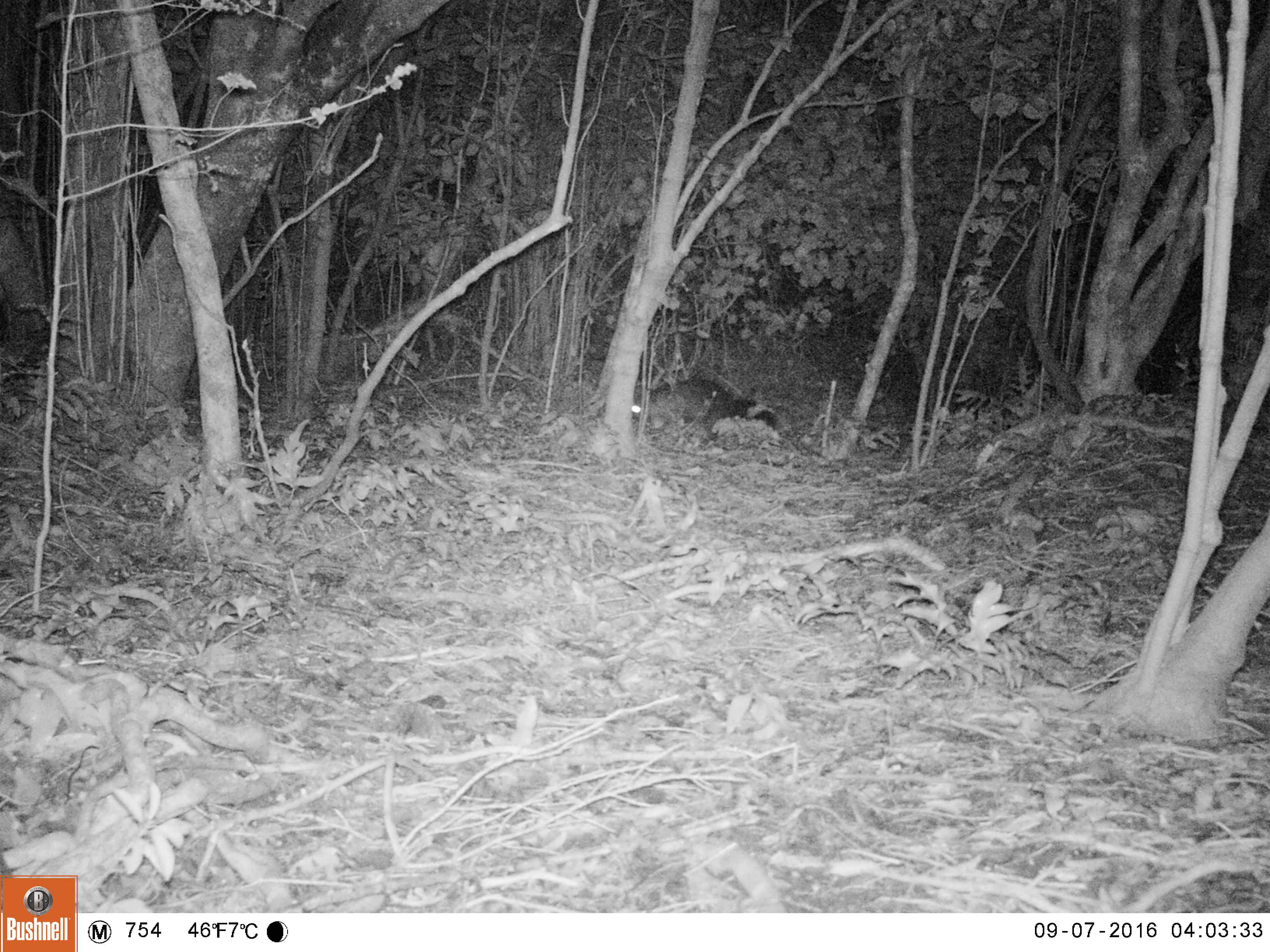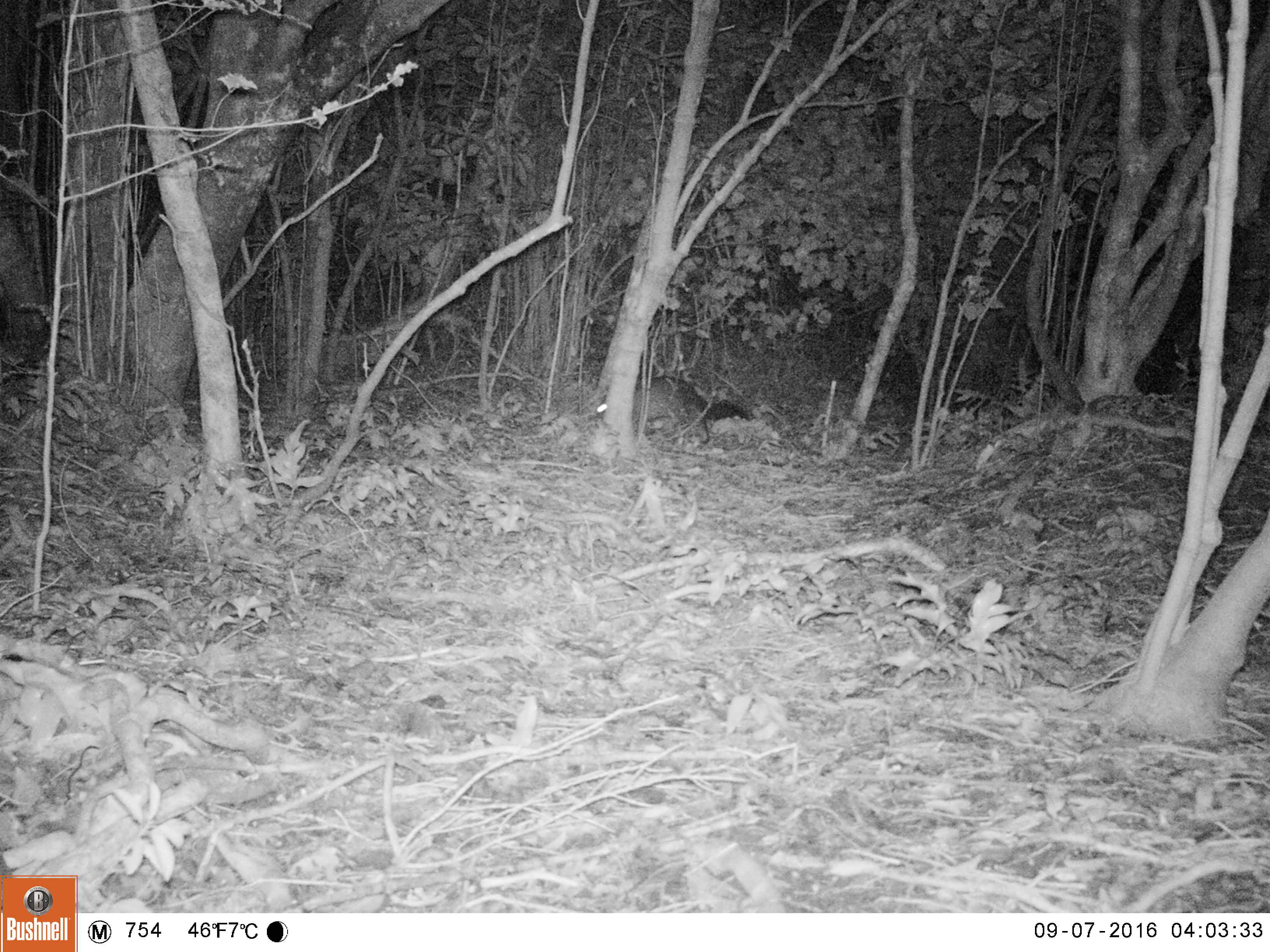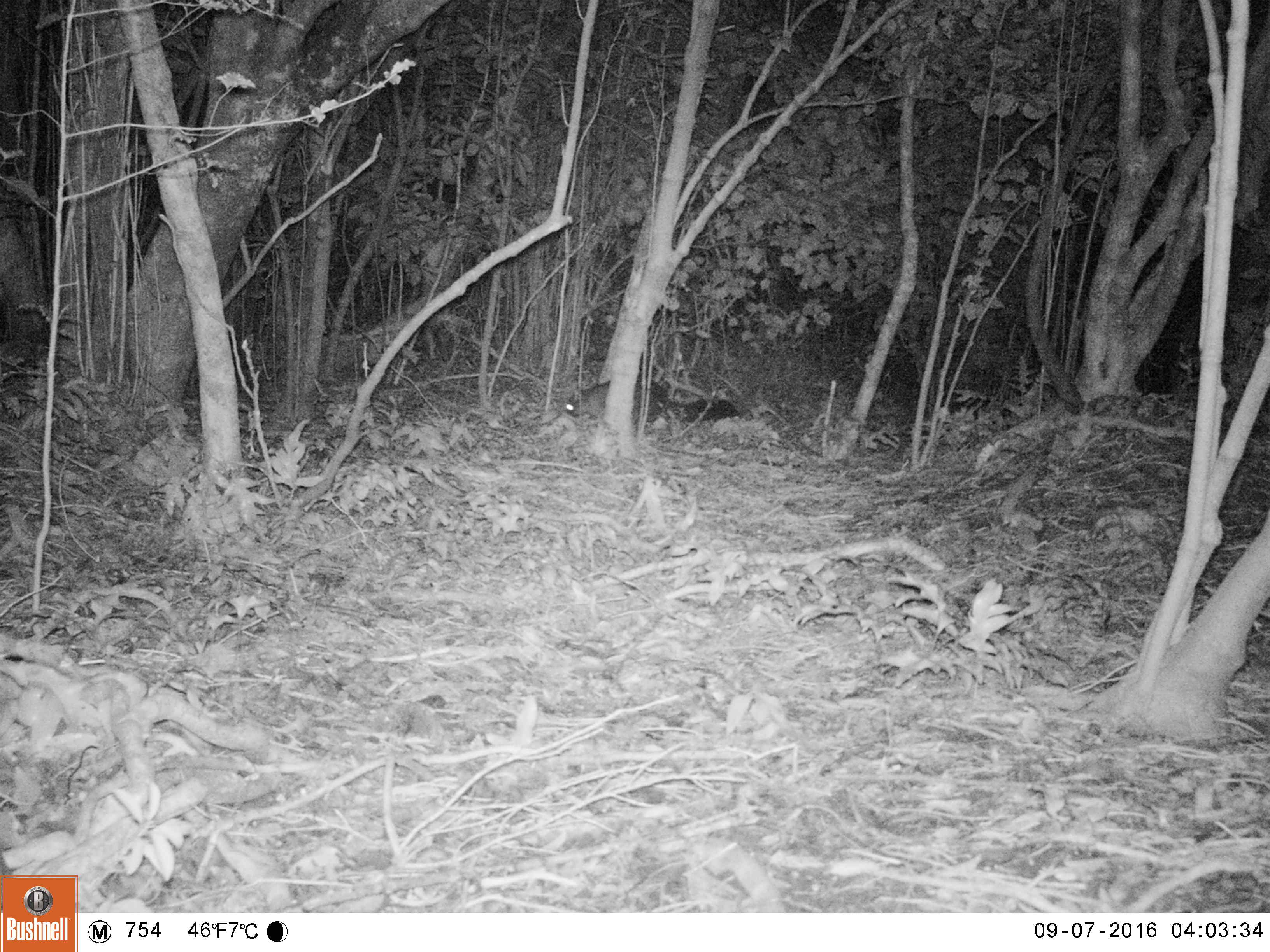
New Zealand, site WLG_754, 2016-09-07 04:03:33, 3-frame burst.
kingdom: Animalia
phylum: Chordata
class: Mammalia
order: Diprotodontia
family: Phalangeridae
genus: Trichosurus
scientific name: Trichosurus vulpecula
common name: common brushtail possum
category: possum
Possum (common brushtail possum) (Trichosurus vulpecula).